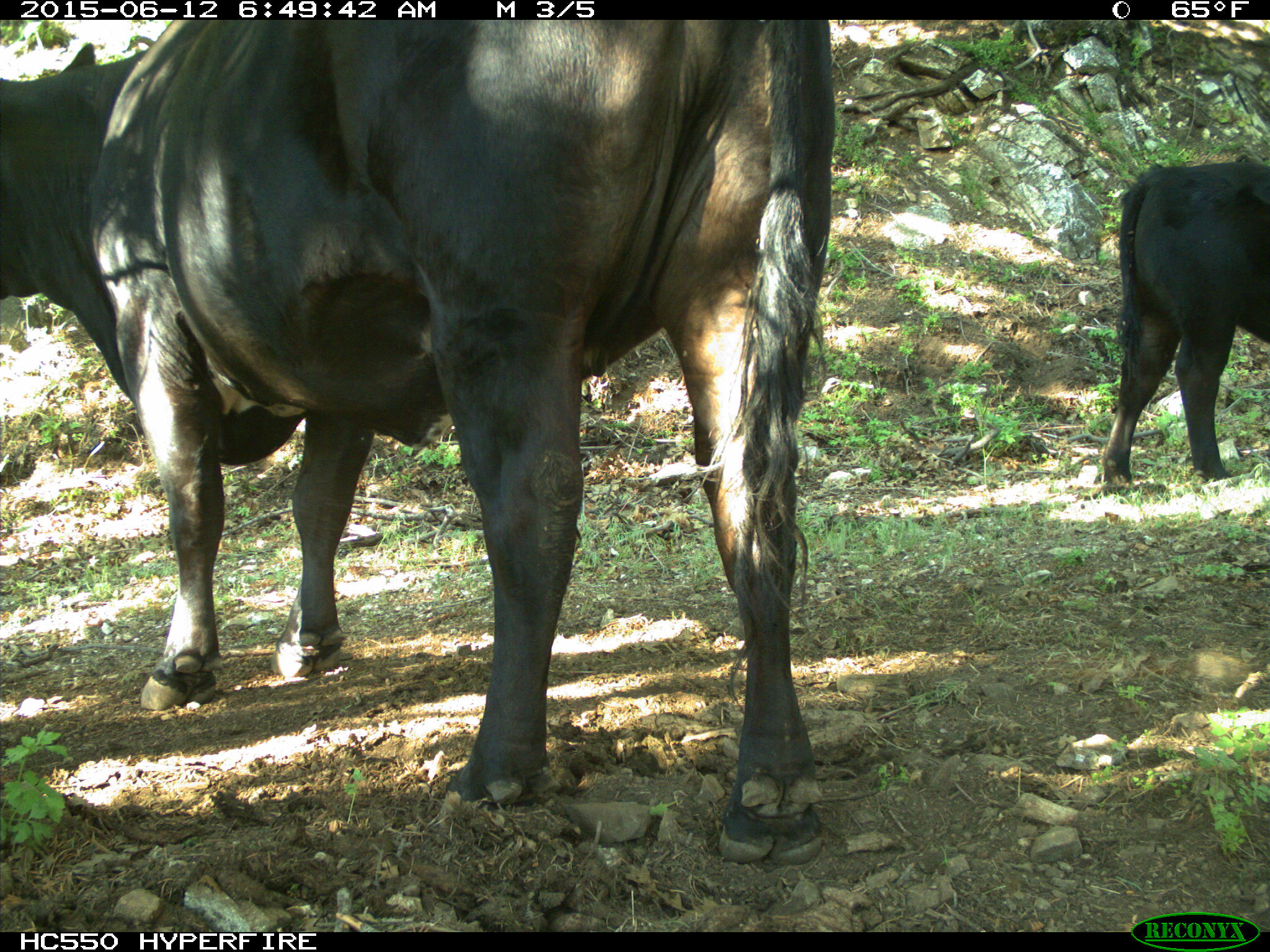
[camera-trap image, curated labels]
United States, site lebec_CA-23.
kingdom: Animalia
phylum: Chordata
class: Mammalia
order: Artiodactyla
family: Bovidae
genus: Bos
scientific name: Bos taurus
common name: domestic cow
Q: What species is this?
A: Bos taurus (domestic cow).